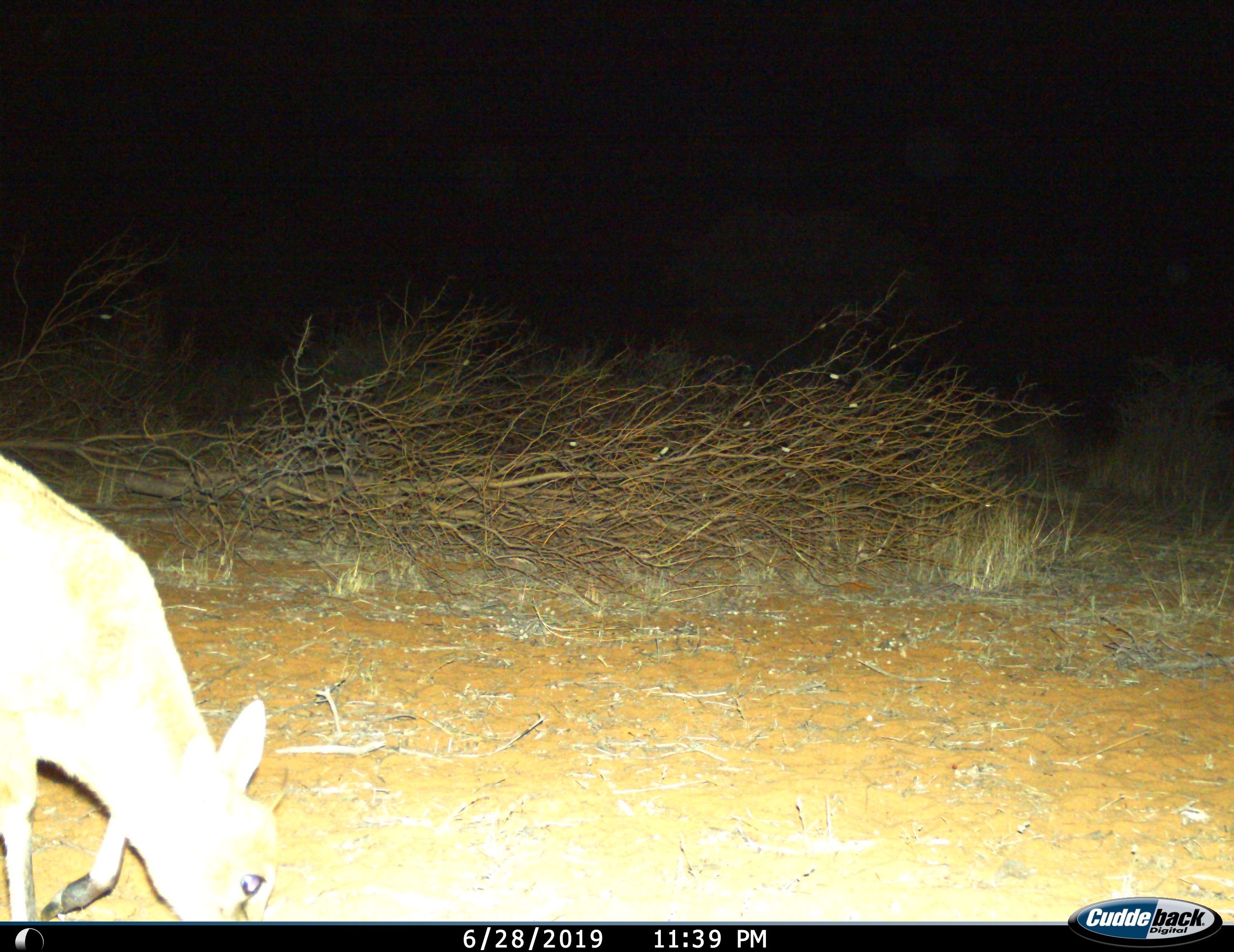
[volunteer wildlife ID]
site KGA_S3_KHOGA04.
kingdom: Animalia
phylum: Chordata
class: Mammalia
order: Artiodactyla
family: Bovidae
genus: Raphicerus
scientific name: Raphicerus campestris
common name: steenbok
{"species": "steenbok (Raphicerus campestris)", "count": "1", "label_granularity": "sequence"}